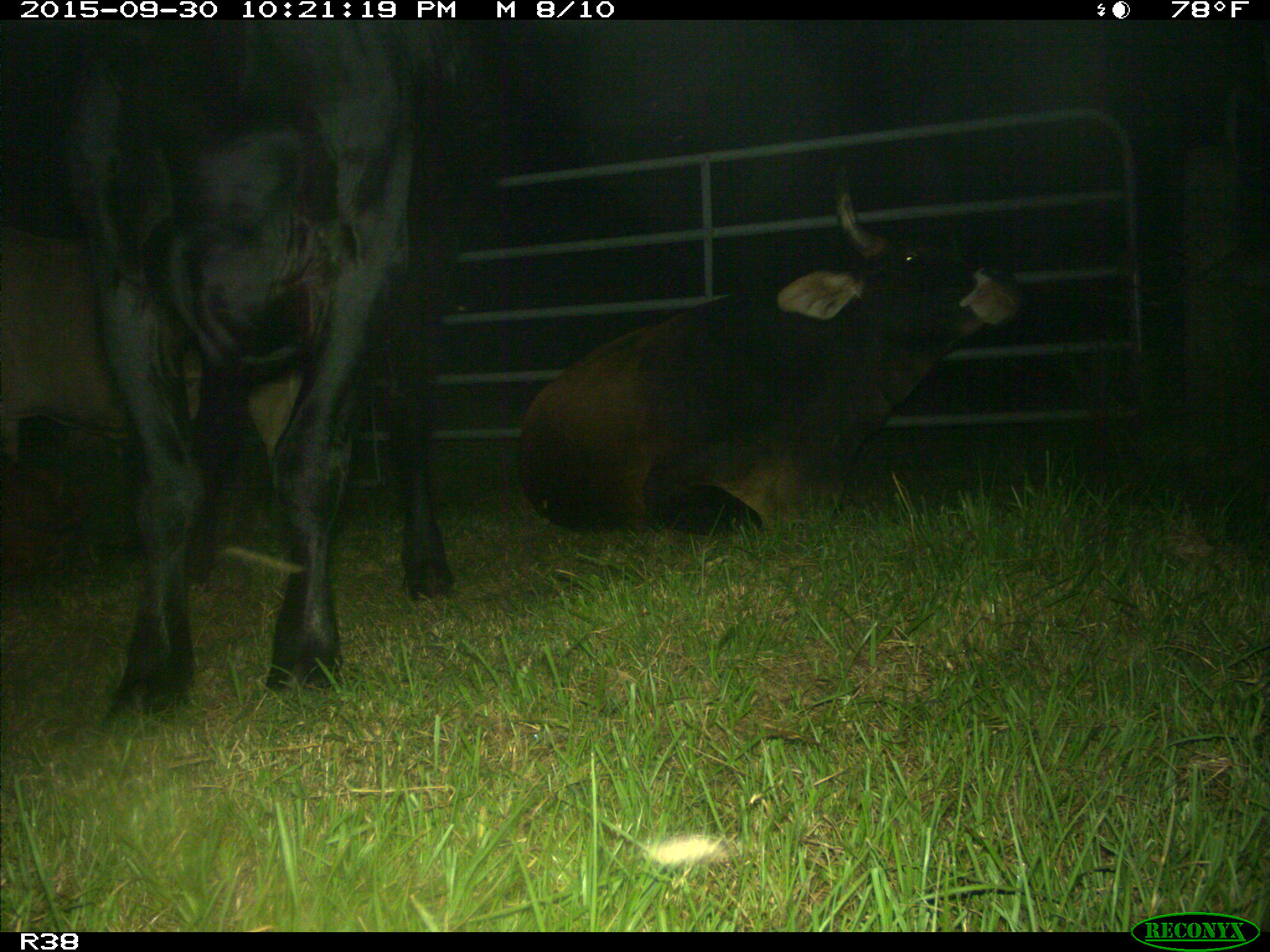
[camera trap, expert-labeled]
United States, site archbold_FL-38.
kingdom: Animalia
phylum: Chordata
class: Mammalia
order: Artiodactyla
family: Bovidae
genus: Bos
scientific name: Bos taurus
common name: domestic cow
Bos taurus (domestic cow).